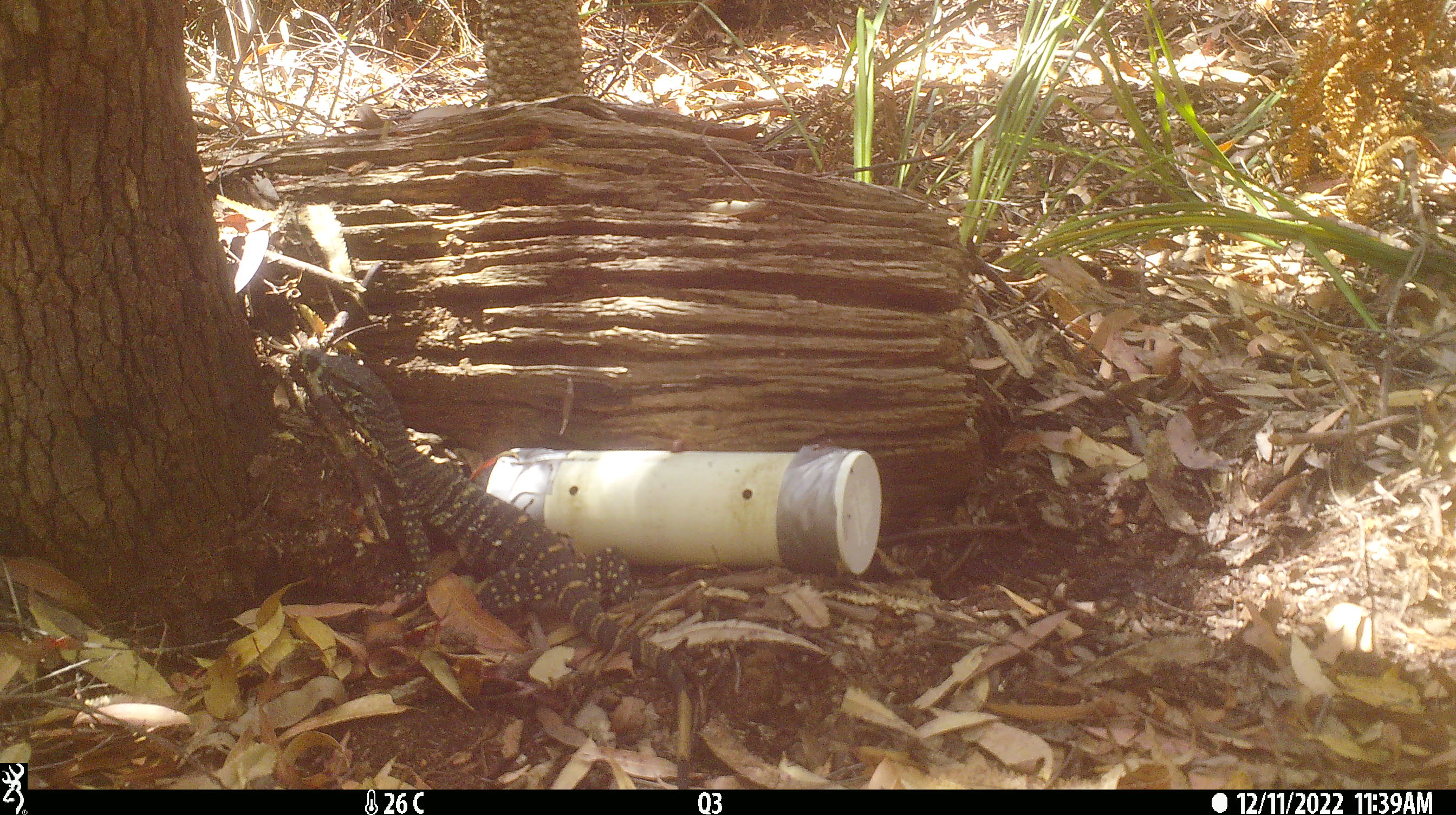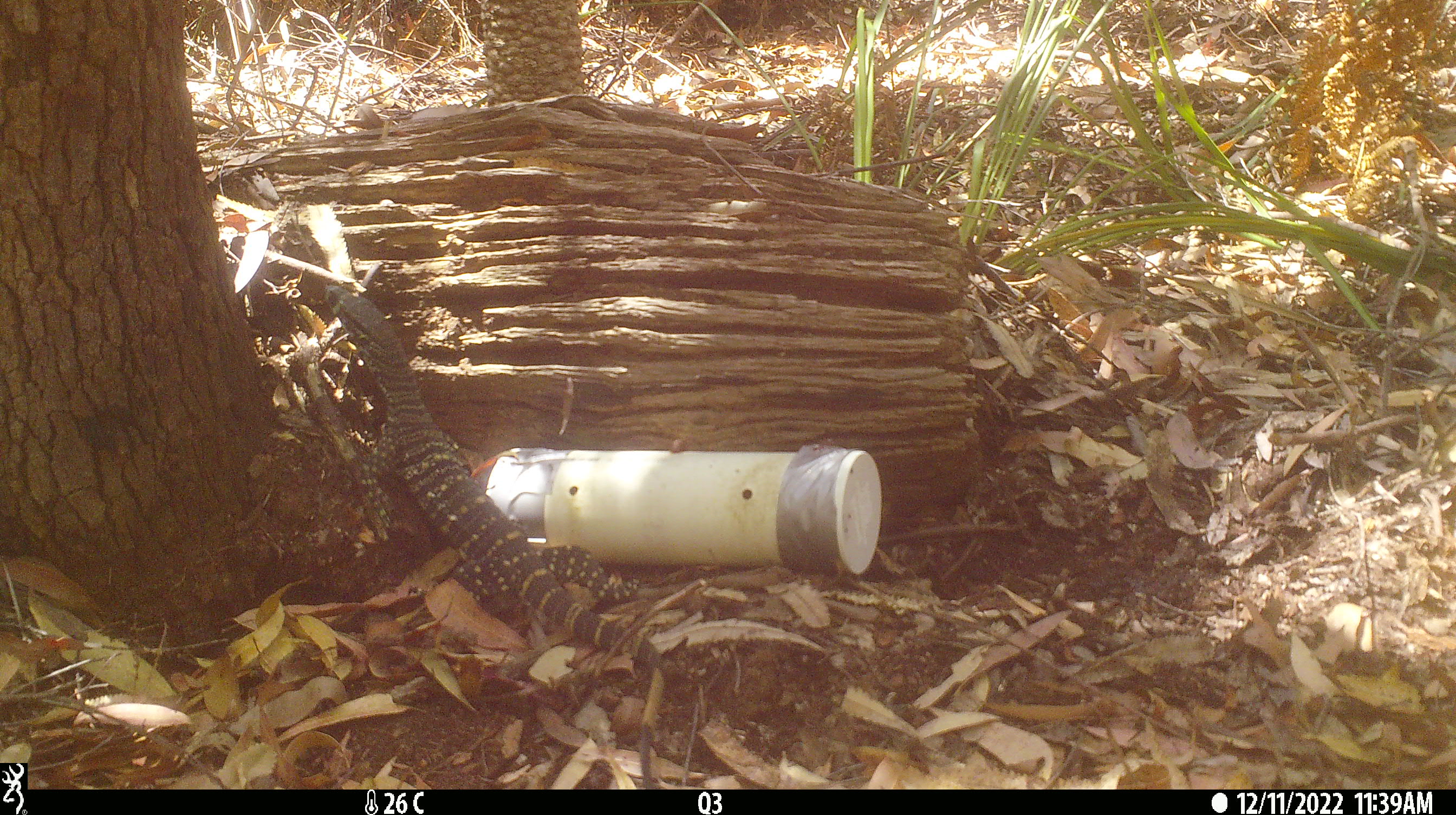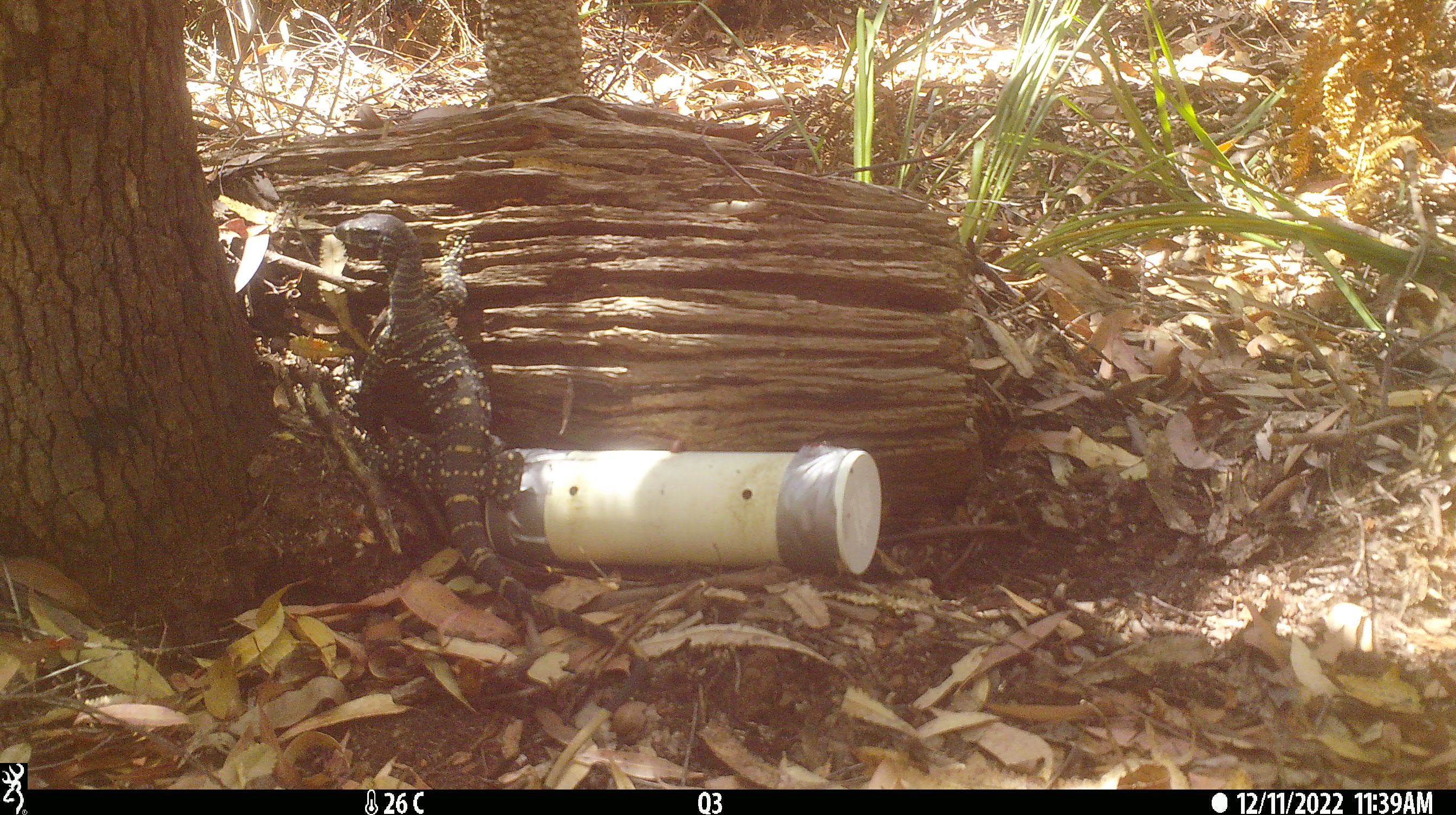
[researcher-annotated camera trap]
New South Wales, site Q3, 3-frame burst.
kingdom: Animalia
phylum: Chordata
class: Reptilia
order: Squamata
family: Varanidae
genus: Varanus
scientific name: Varanus varius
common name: lace monitor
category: goanna